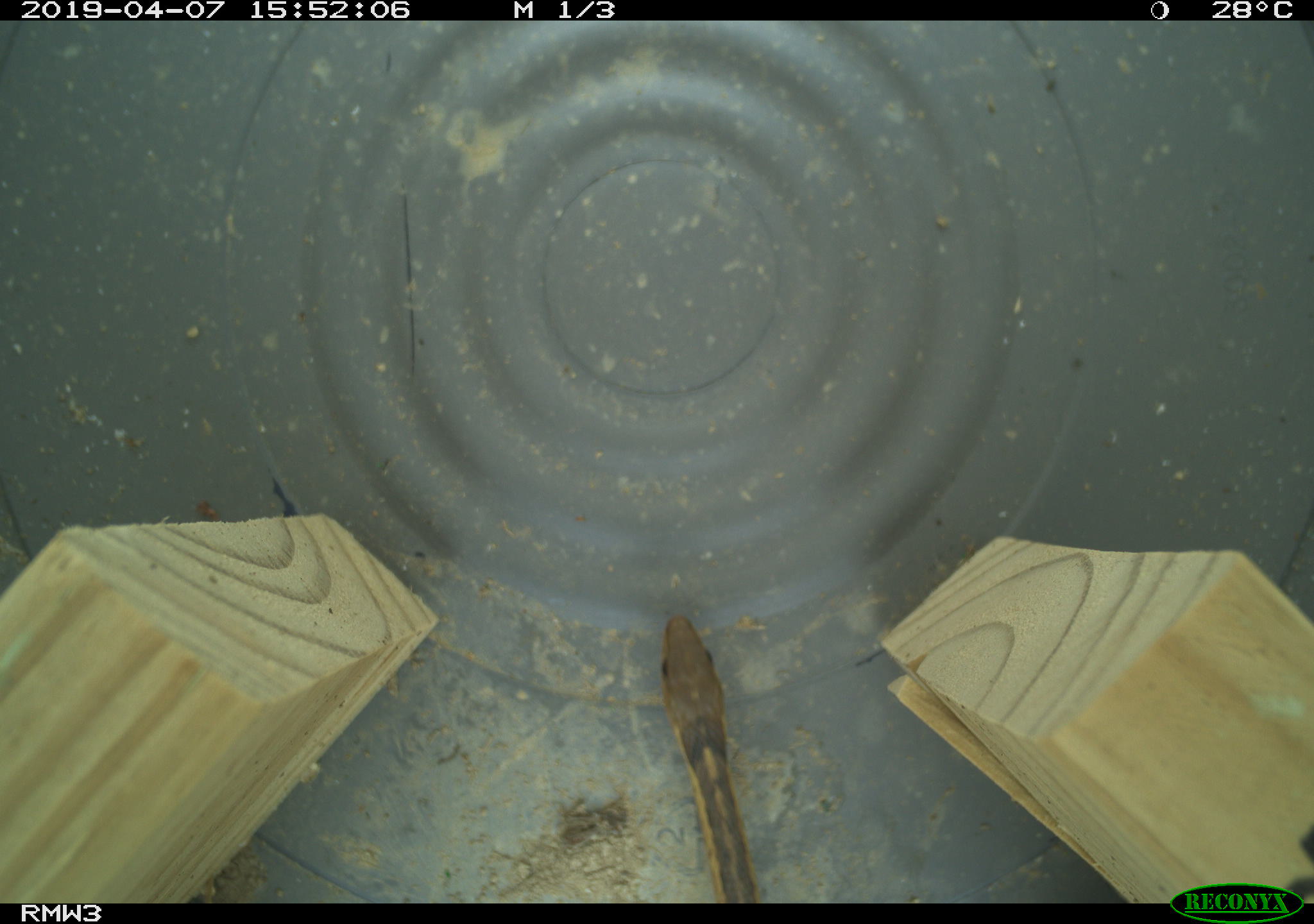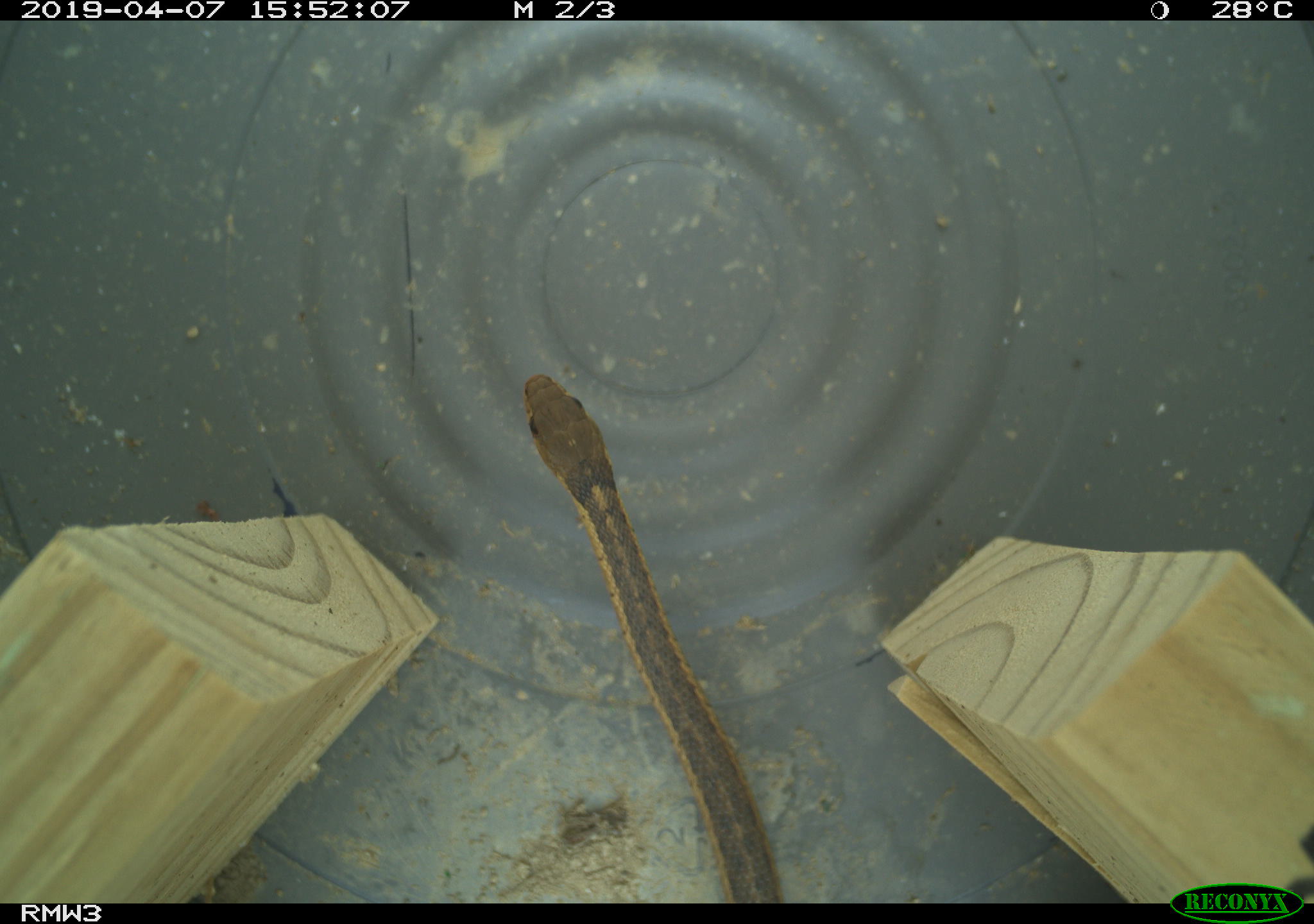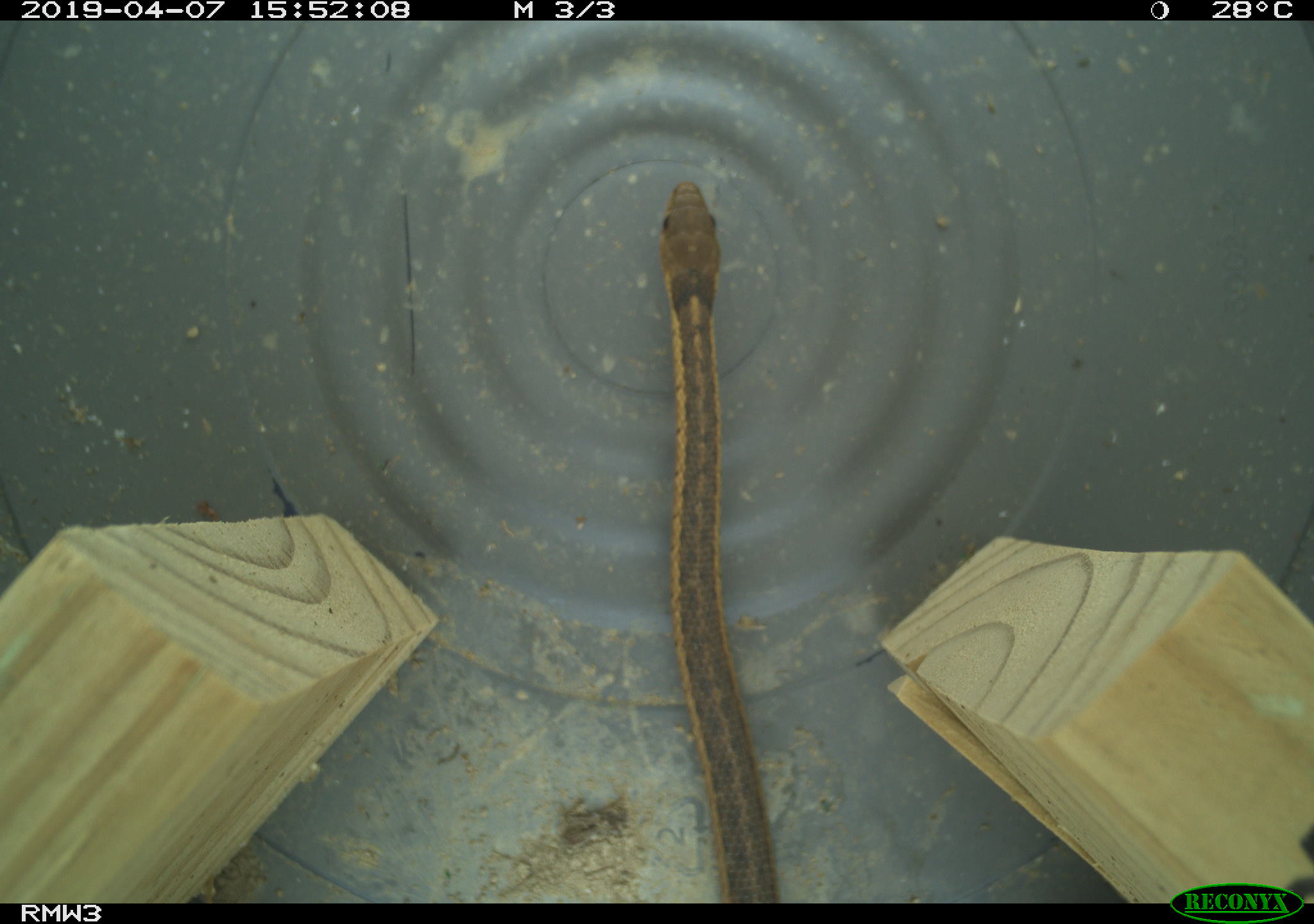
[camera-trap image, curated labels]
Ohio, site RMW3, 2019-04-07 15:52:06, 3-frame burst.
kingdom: Animalia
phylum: Chordata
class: Reptilia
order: Squamata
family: Colubridae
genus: Thamnophis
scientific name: Thamnophis sirtalis sirtalis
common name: eastern gartersnake